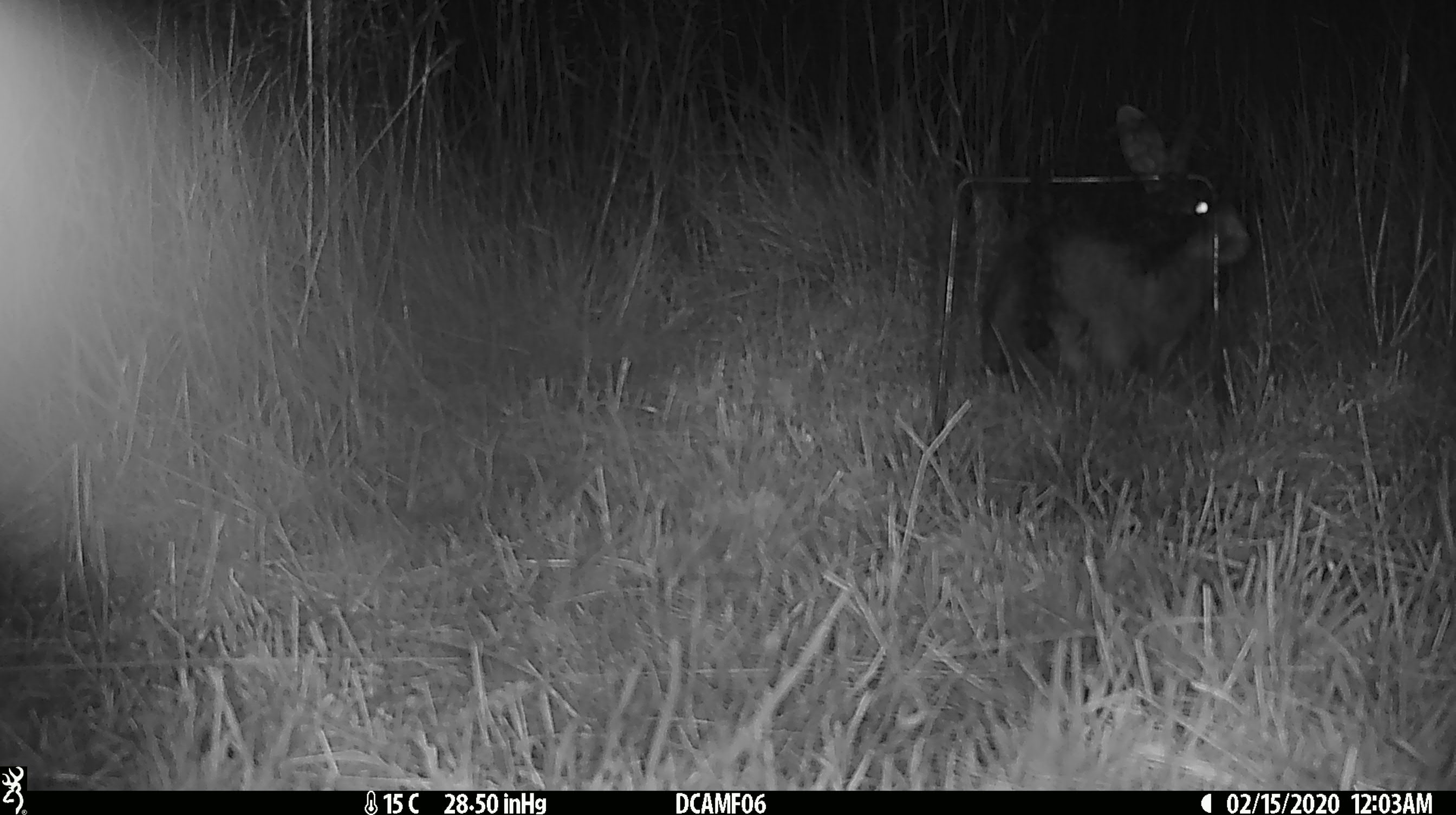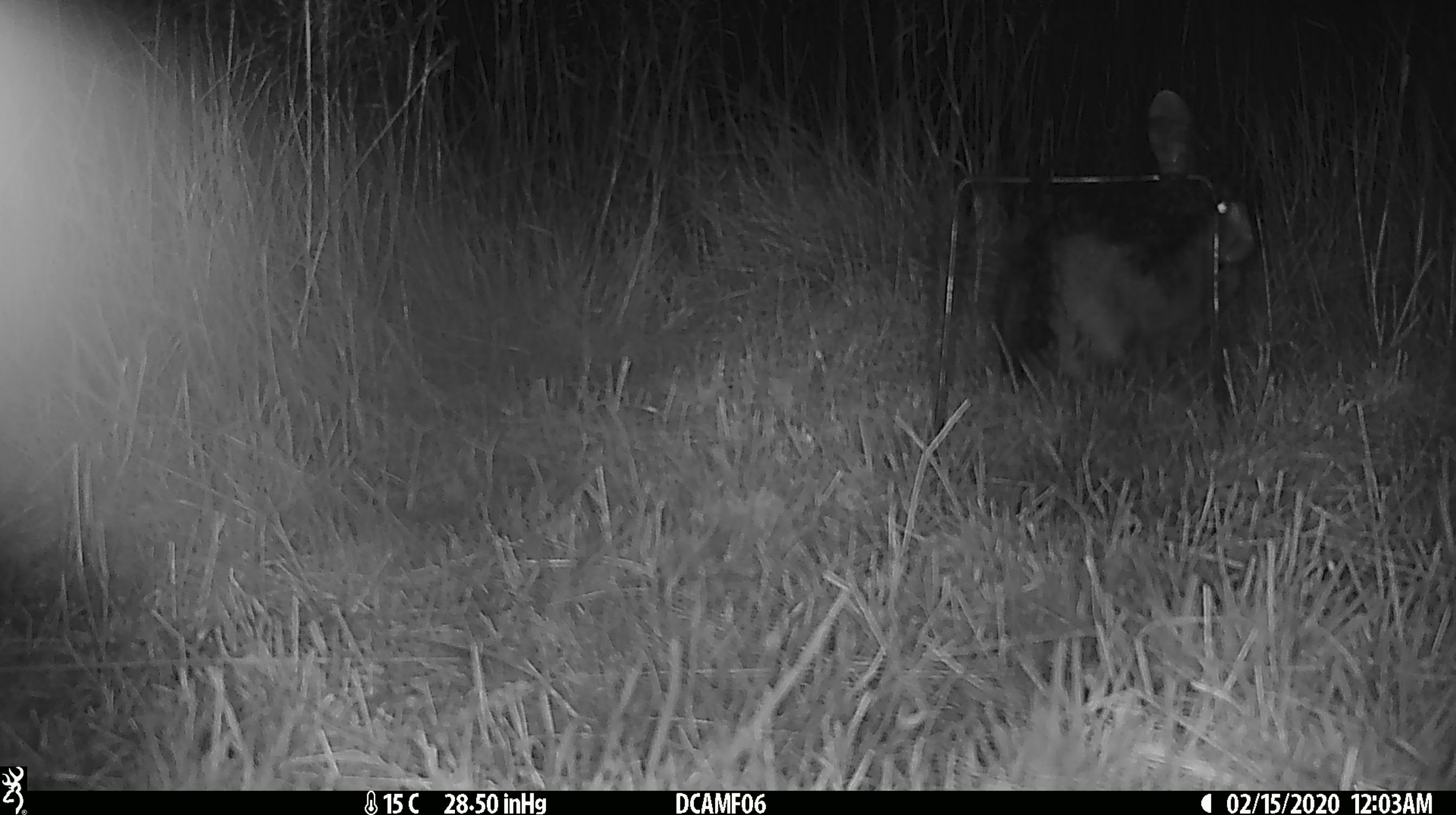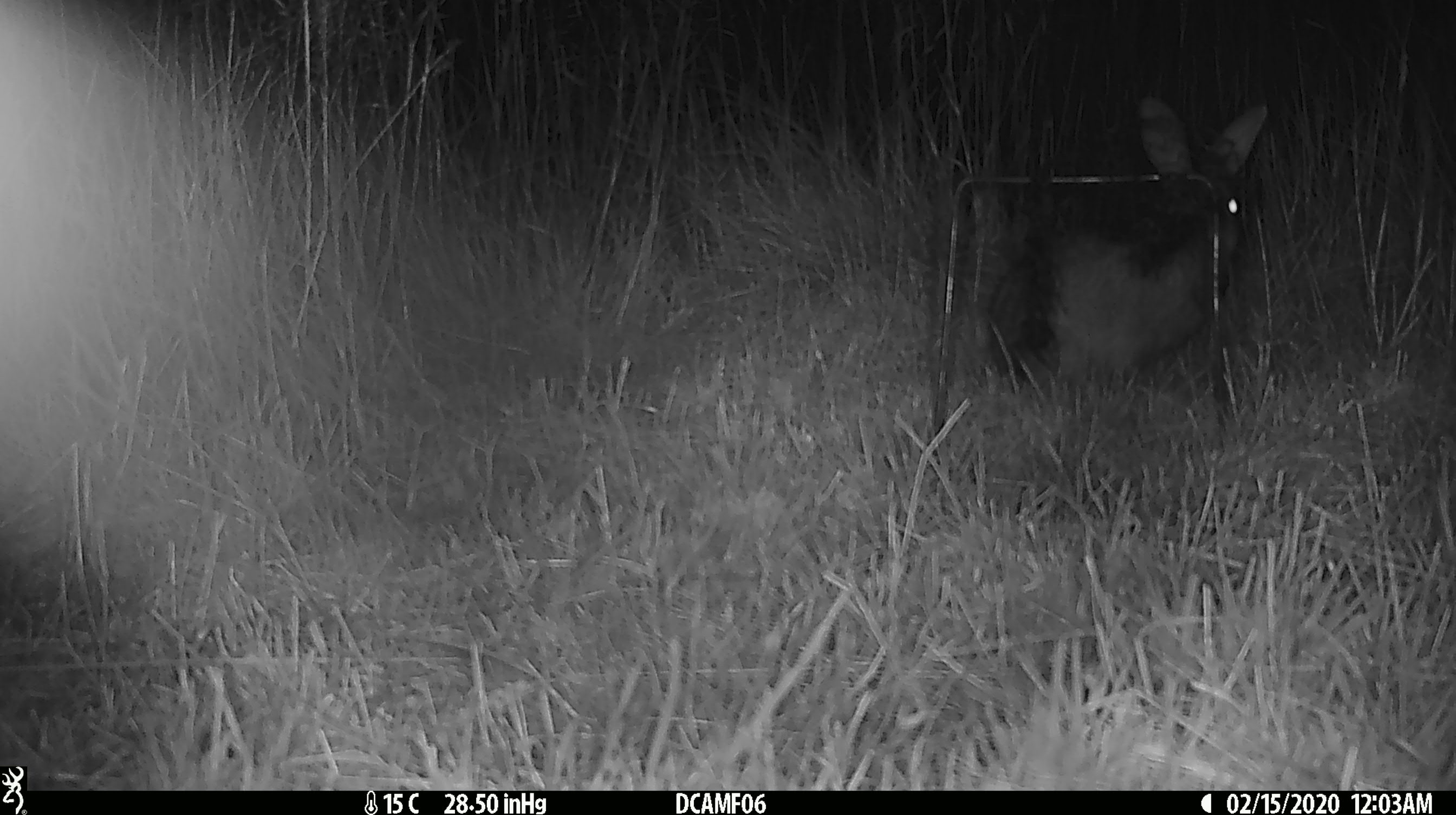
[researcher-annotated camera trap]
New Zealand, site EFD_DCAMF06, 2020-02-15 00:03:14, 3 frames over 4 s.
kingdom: Animalia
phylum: Chordata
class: Mammalia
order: Lagomorpha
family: Leporidae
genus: Oryctolagus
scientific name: Oryctolagus cuniculus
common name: european rabbit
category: rabbit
Rabbit (european rabbit) (Oryctolagus cuniculus).